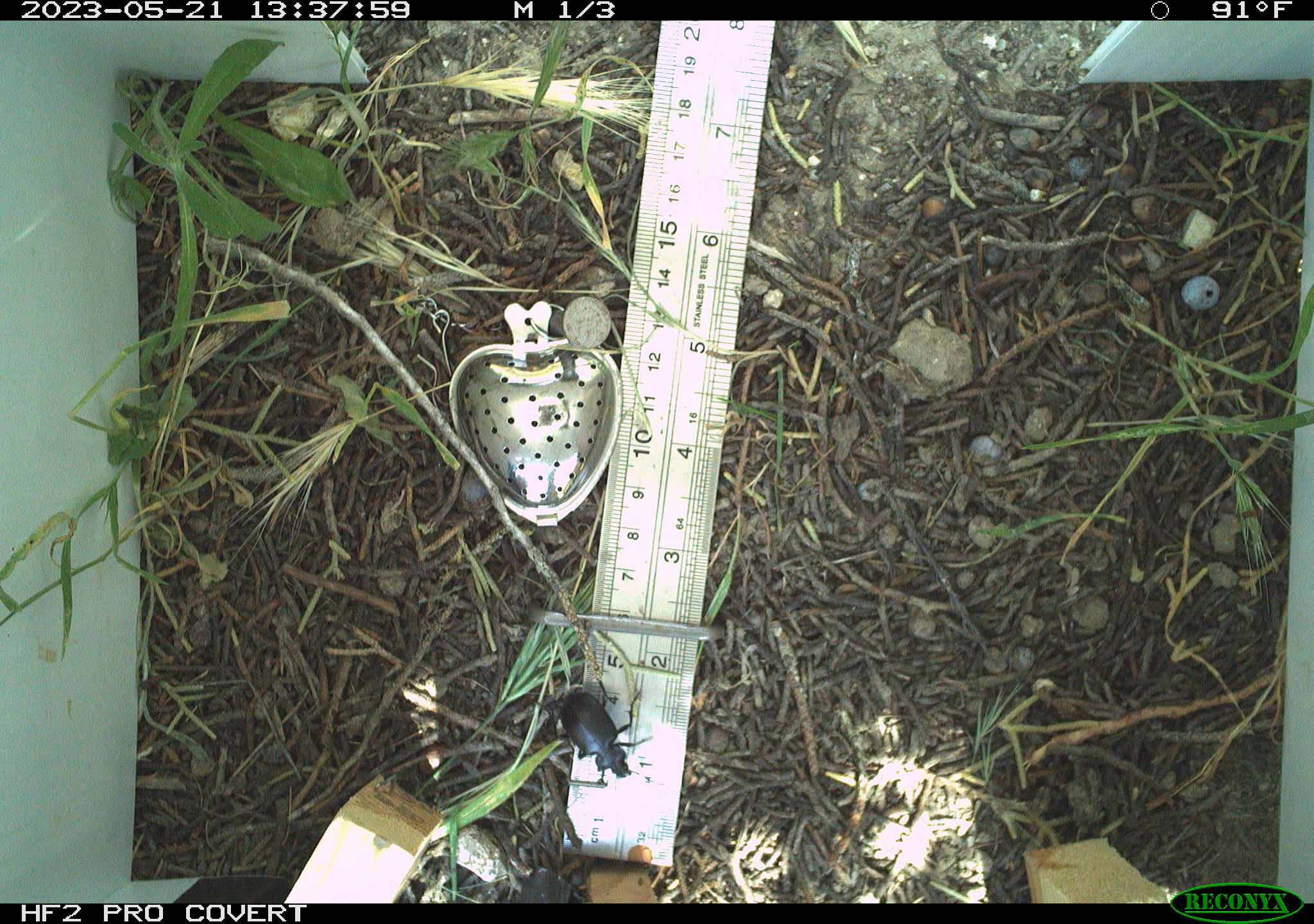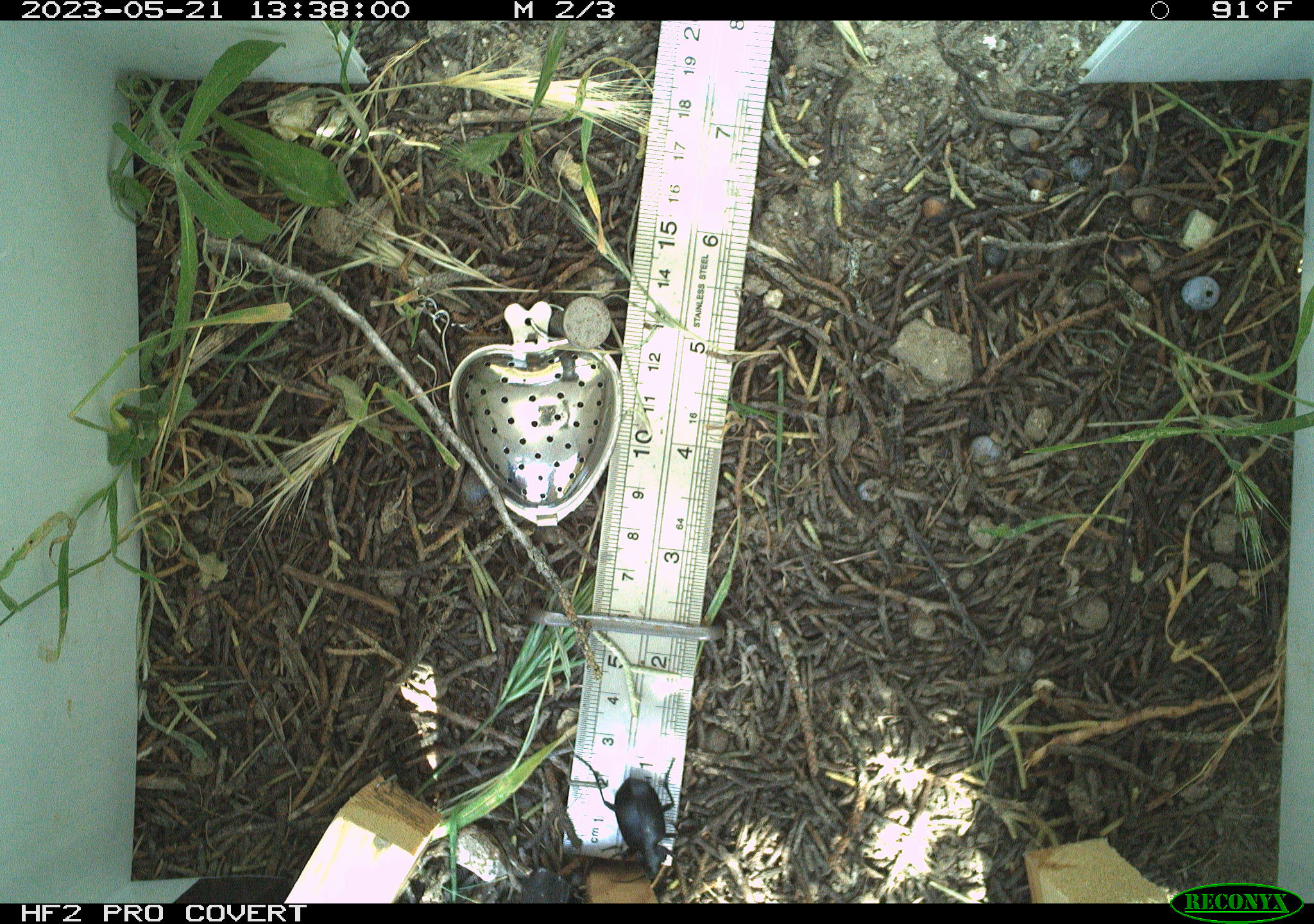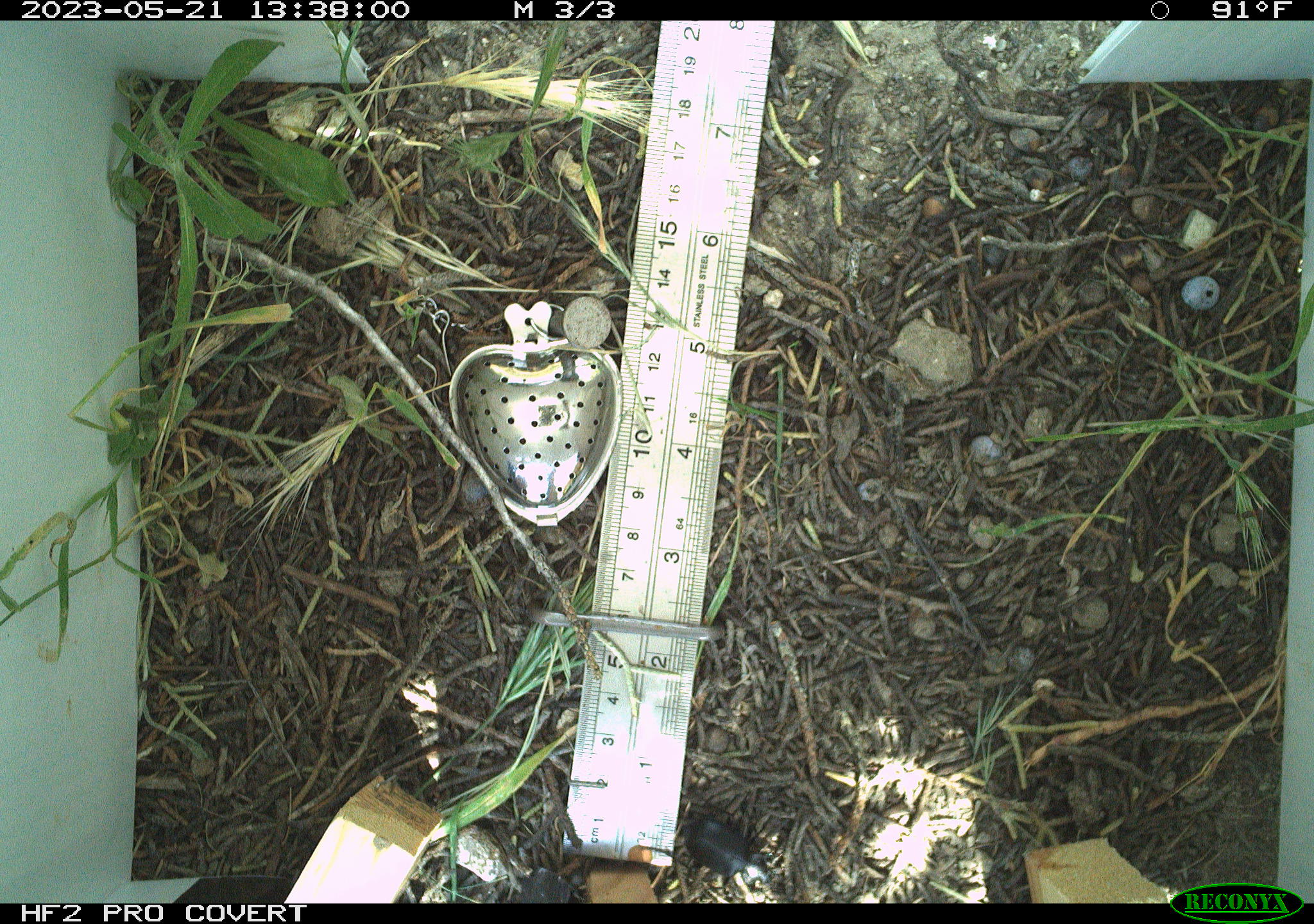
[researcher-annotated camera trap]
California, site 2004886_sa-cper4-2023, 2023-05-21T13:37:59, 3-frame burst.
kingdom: Animalia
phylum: Arthropoda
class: Insecta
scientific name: Insecta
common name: insect